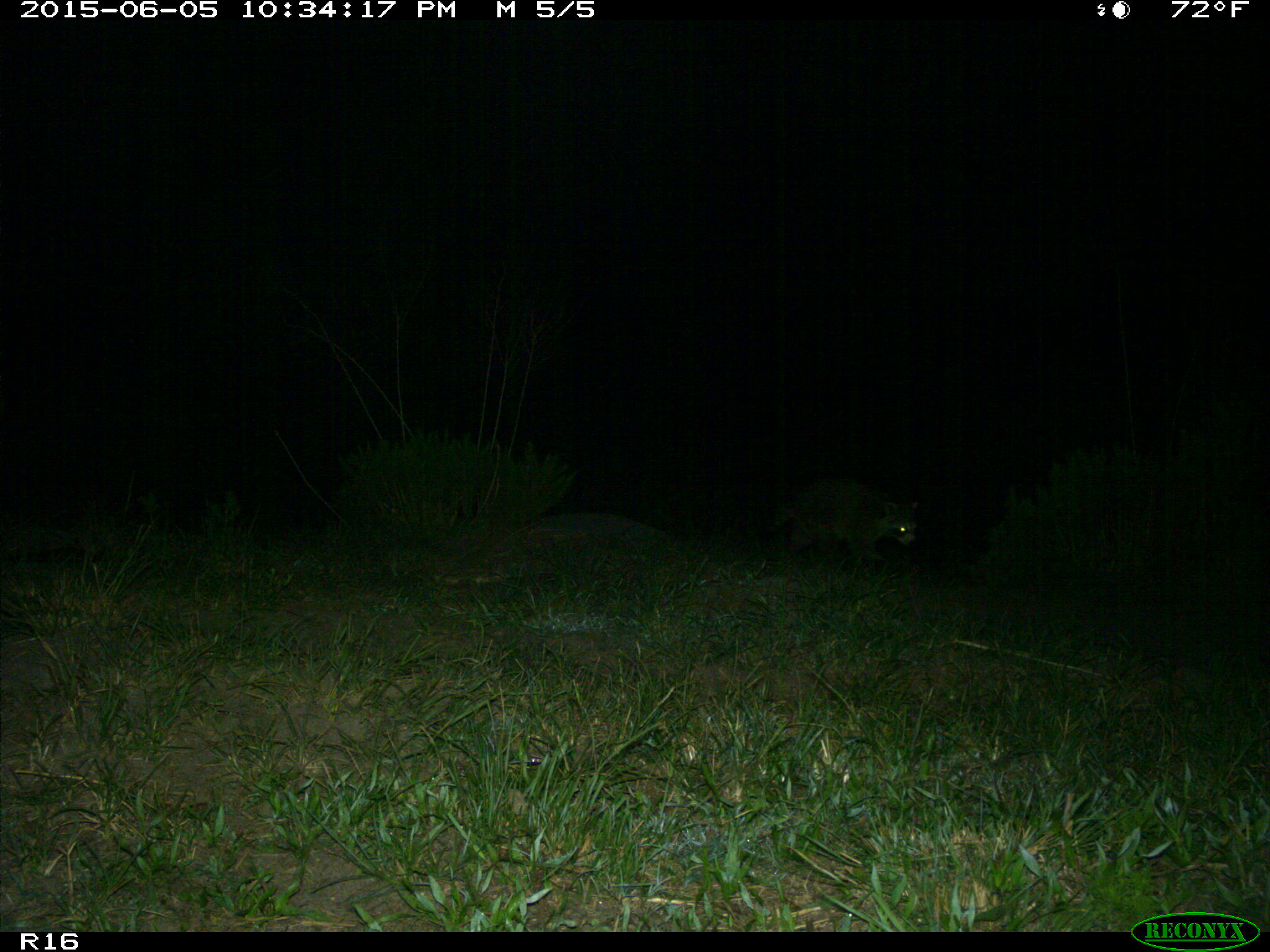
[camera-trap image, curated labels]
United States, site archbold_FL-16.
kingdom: Animalia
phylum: Chordata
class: Mammalia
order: Carnivora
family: Procyonidae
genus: Procyon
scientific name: Procyon lotor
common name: common raccoon